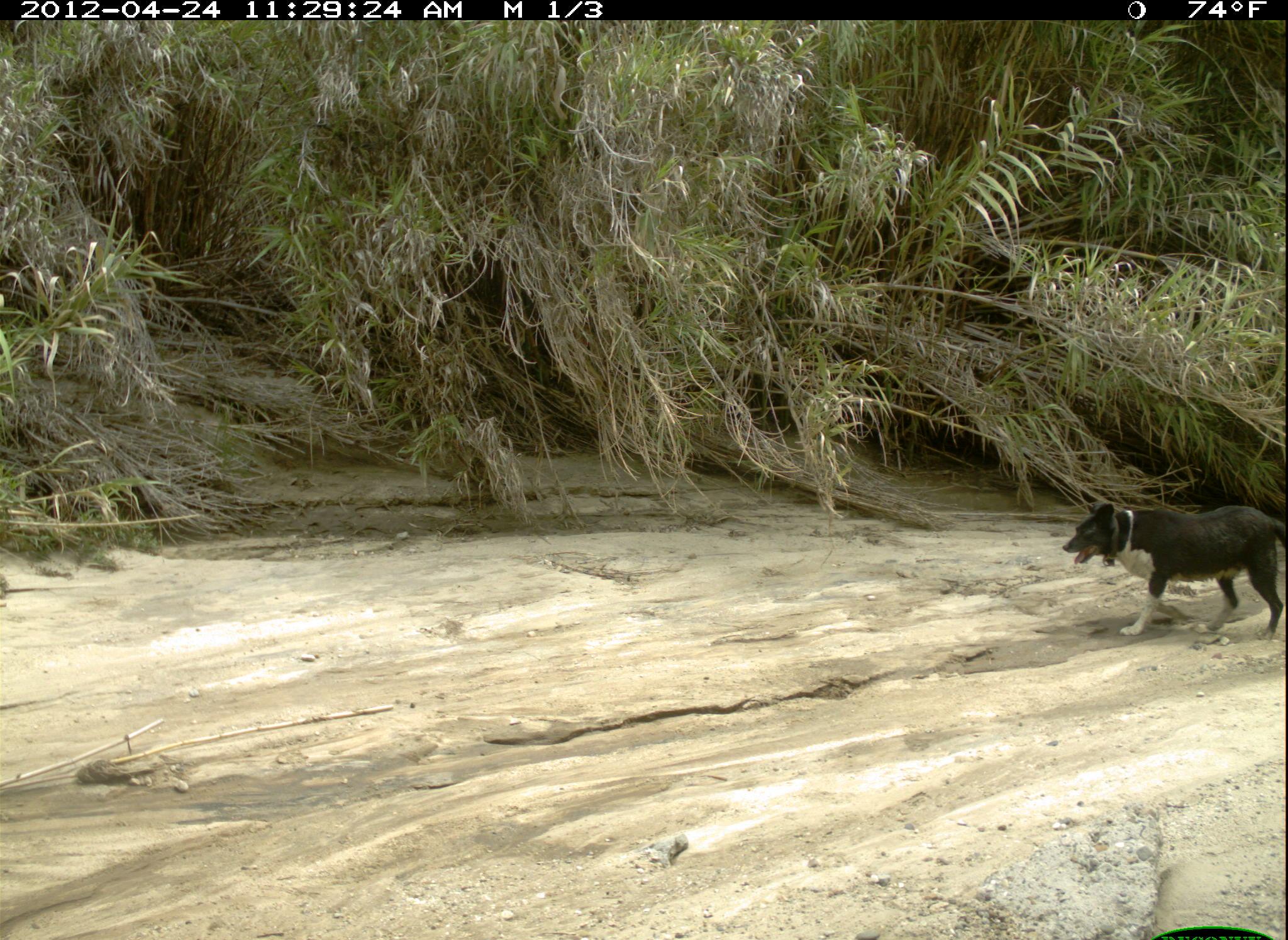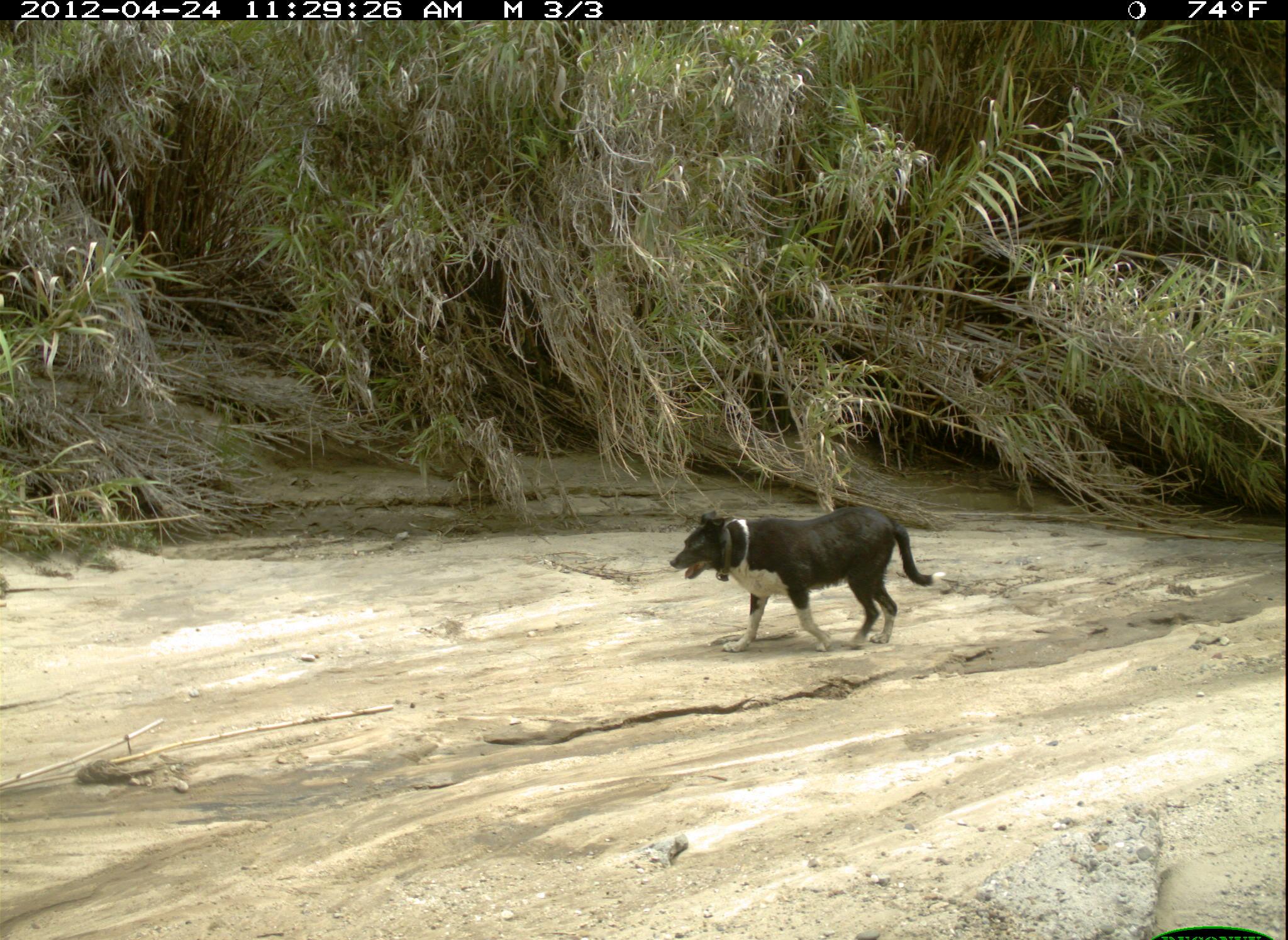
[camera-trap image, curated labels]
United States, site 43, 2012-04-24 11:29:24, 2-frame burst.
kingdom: Animalia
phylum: Chordata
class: Mammalia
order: Carnivora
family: Canidae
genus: Canis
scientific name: Canis familiaris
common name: domestic dog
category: dog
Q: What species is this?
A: Dog (domestic dog) (Canis familiaris).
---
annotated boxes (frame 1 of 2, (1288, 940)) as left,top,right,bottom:
dog: 1059,490,1283,649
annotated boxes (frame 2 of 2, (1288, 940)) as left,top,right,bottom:
dog: 667,507,952,660